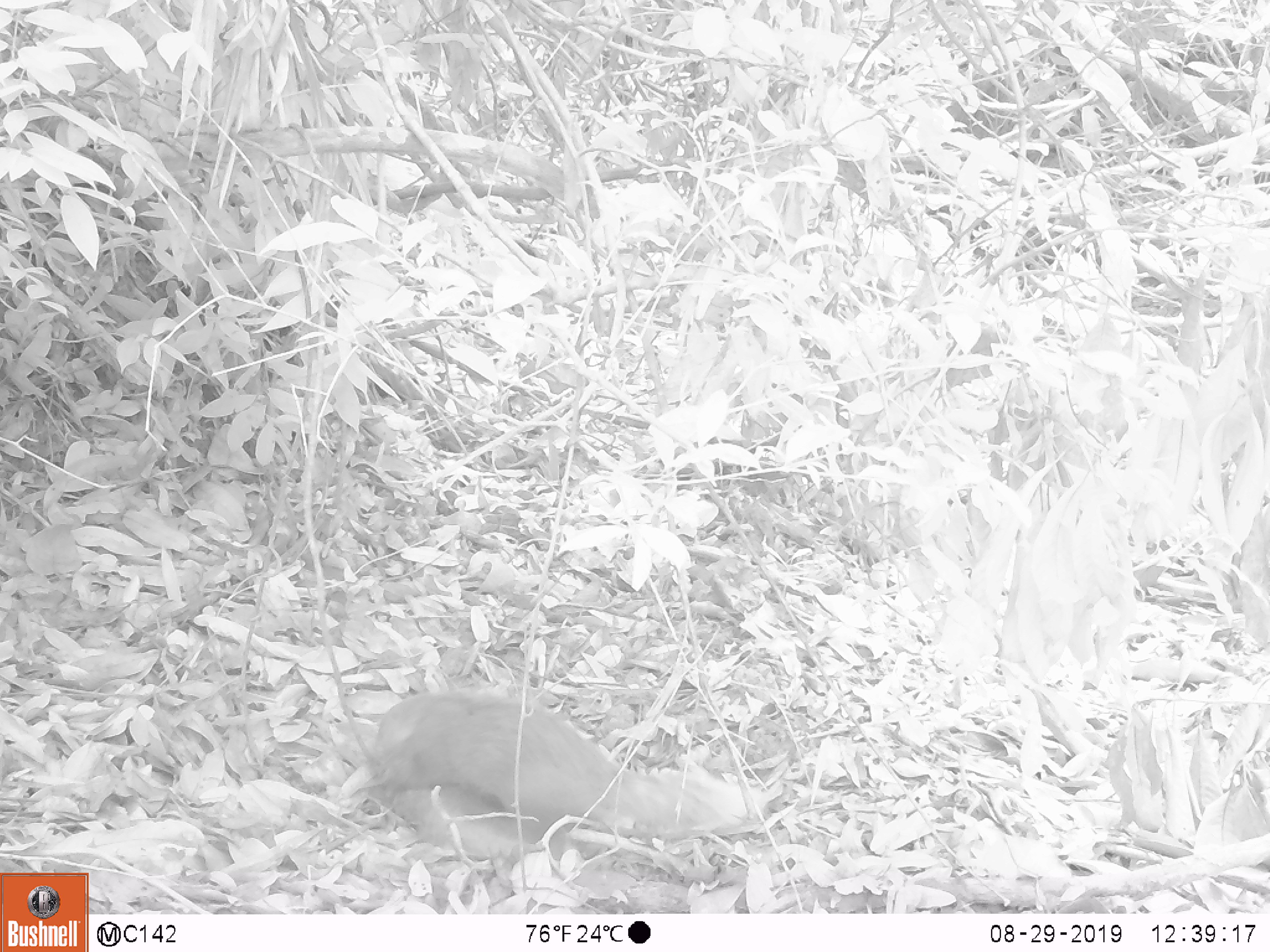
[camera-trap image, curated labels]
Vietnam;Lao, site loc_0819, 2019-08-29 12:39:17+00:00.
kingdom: Animalia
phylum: Chordata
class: Mammalia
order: Carnivora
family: Herpestidae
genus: Urva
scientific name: Urva urva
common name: crab-eating mongoose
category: crab eating mongoose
Crab eating mongoose (crab-eating mongoose) (Urva urva). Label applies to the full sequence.